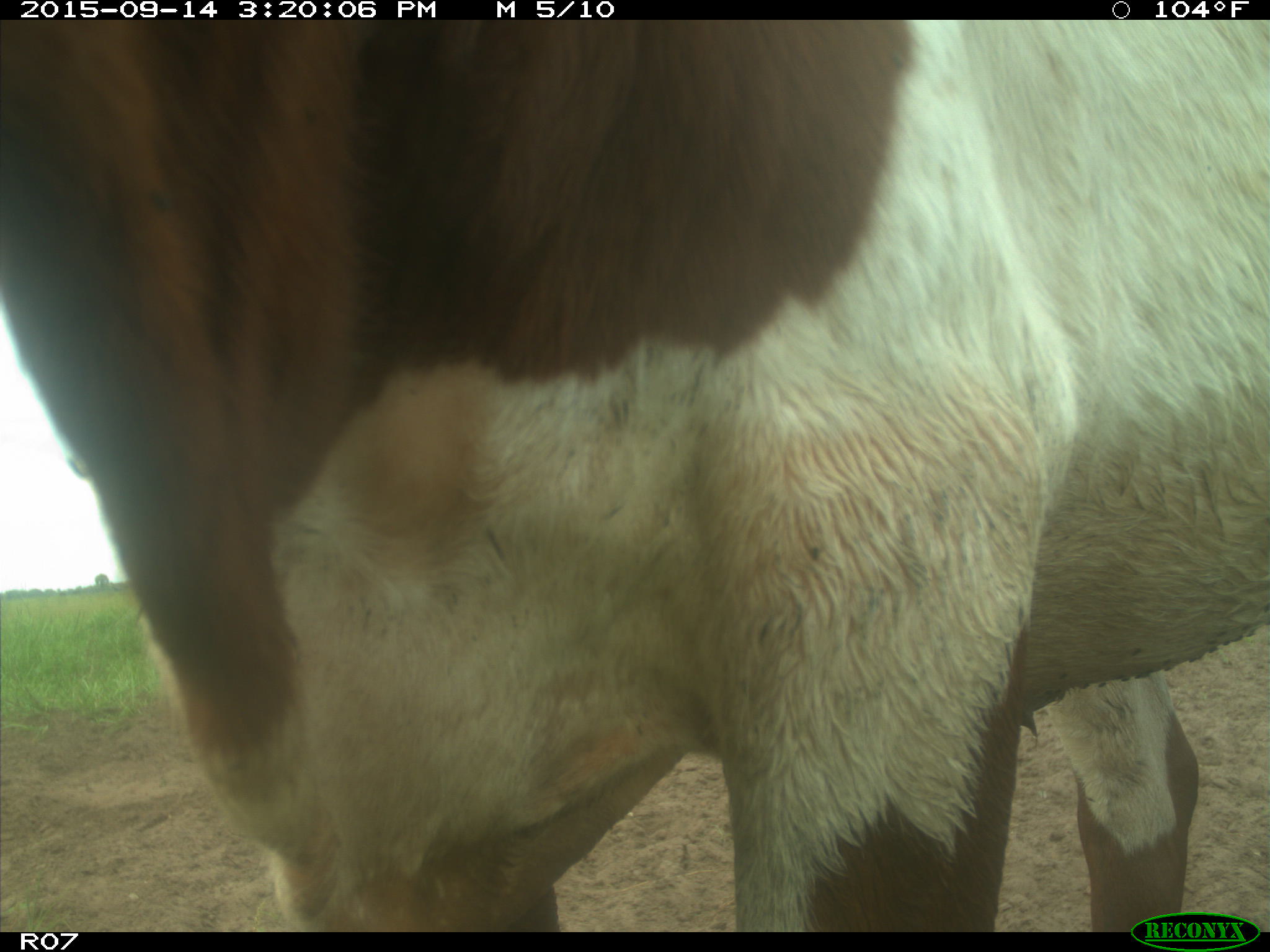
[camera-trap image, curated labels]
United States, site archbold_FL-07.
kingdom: Animalia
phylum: Chordata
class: Mammalia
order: Artiodactyla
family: Bovidae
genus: Bos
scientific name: Bos taurus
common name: domestic cow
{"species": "Bos taurus (domestic cow)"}